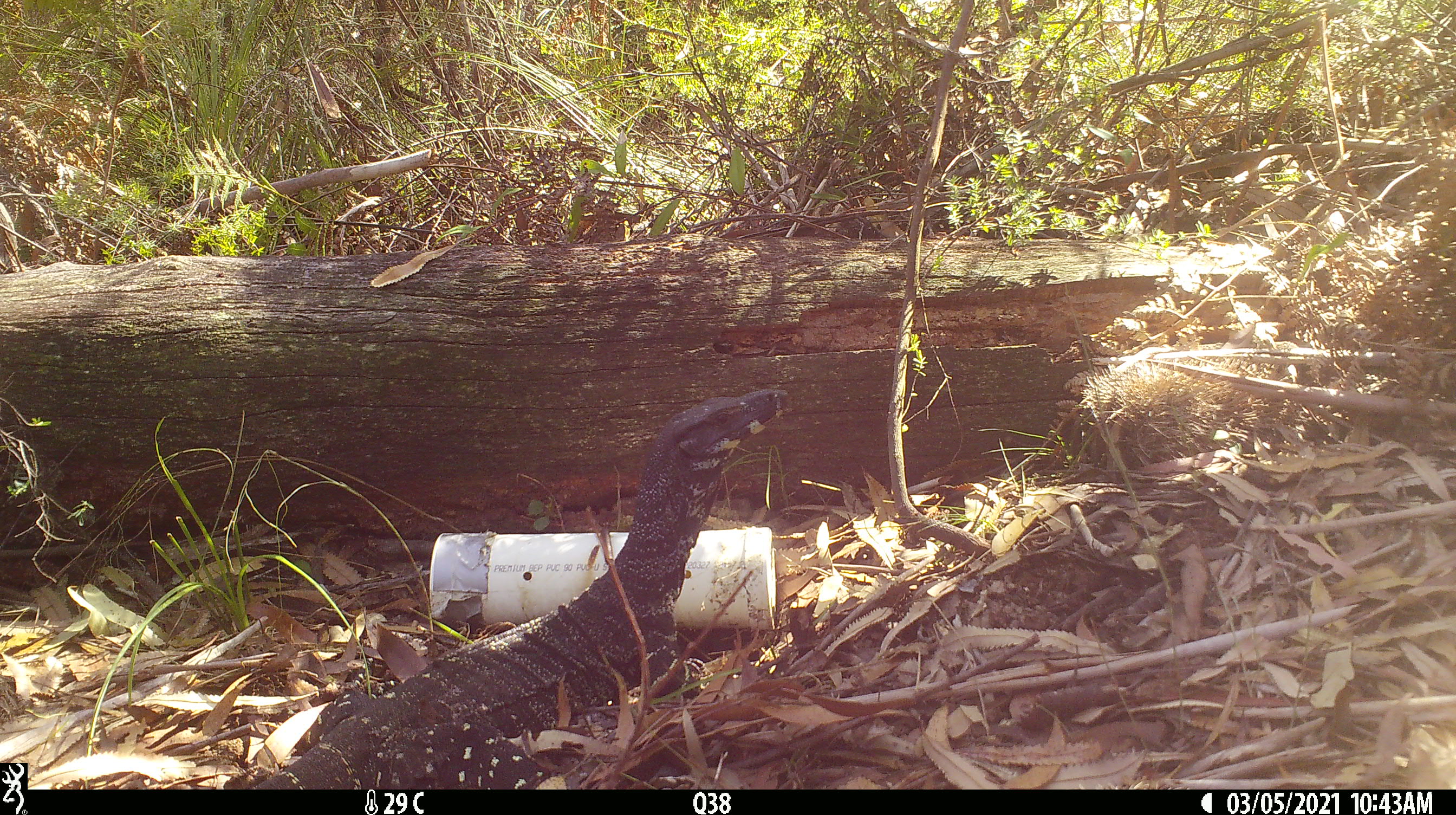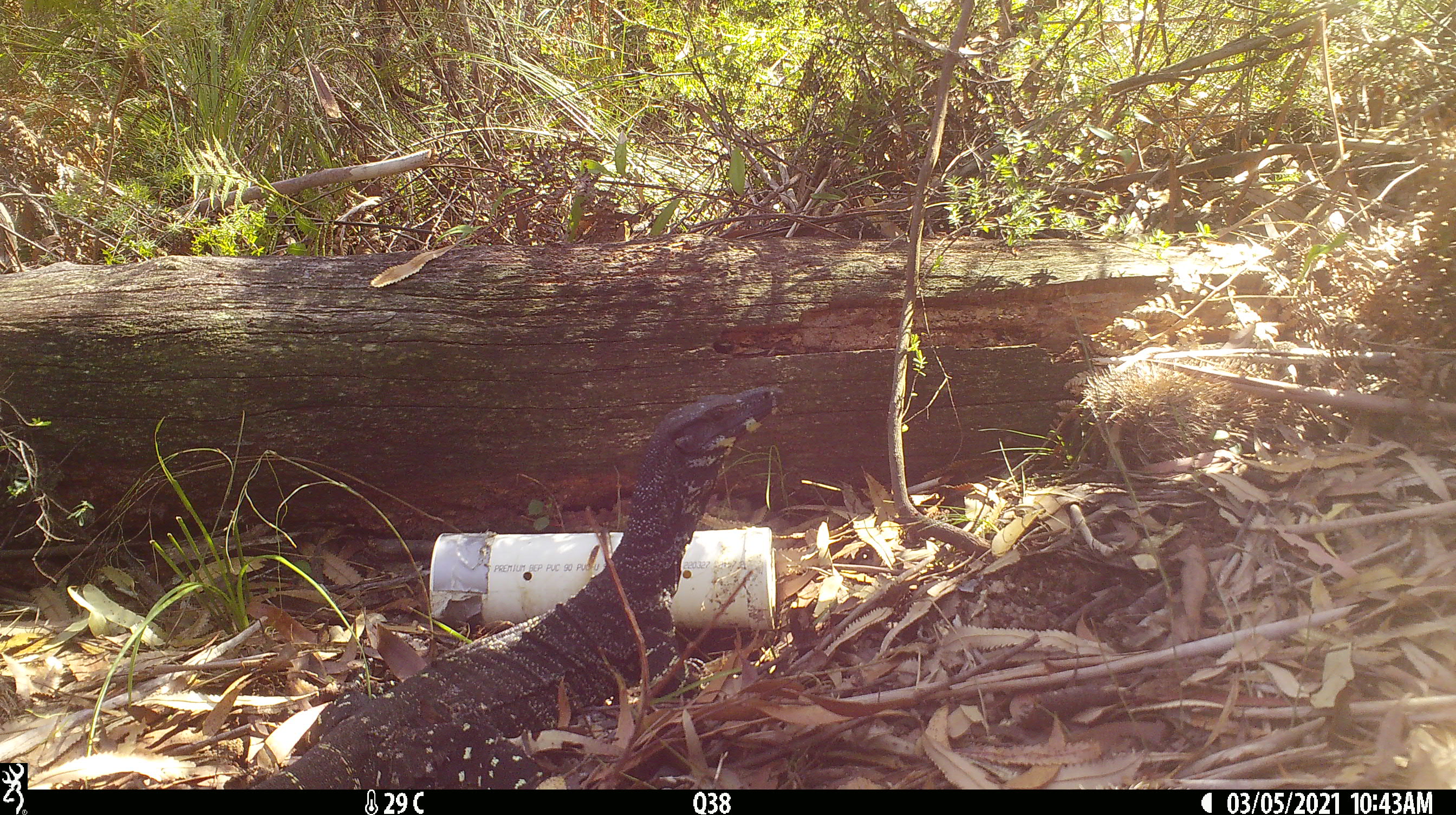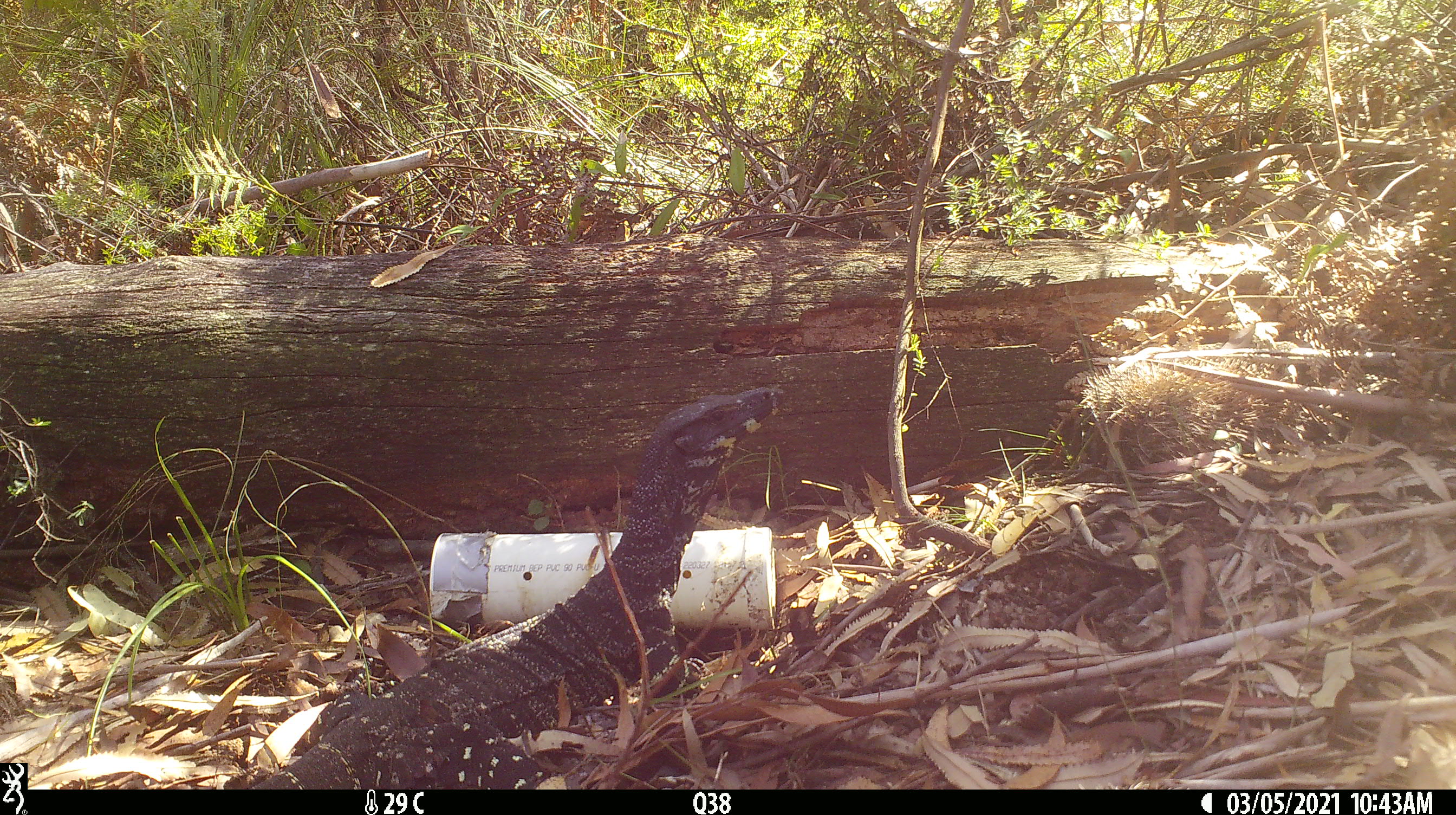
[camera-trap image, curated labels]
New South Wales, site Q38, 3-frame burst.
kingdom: Animalia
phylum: Chordata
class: Reptilia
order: Squamata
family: Varanidae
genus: Varanus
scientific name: Varanus varius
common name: lace monitor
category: goanna